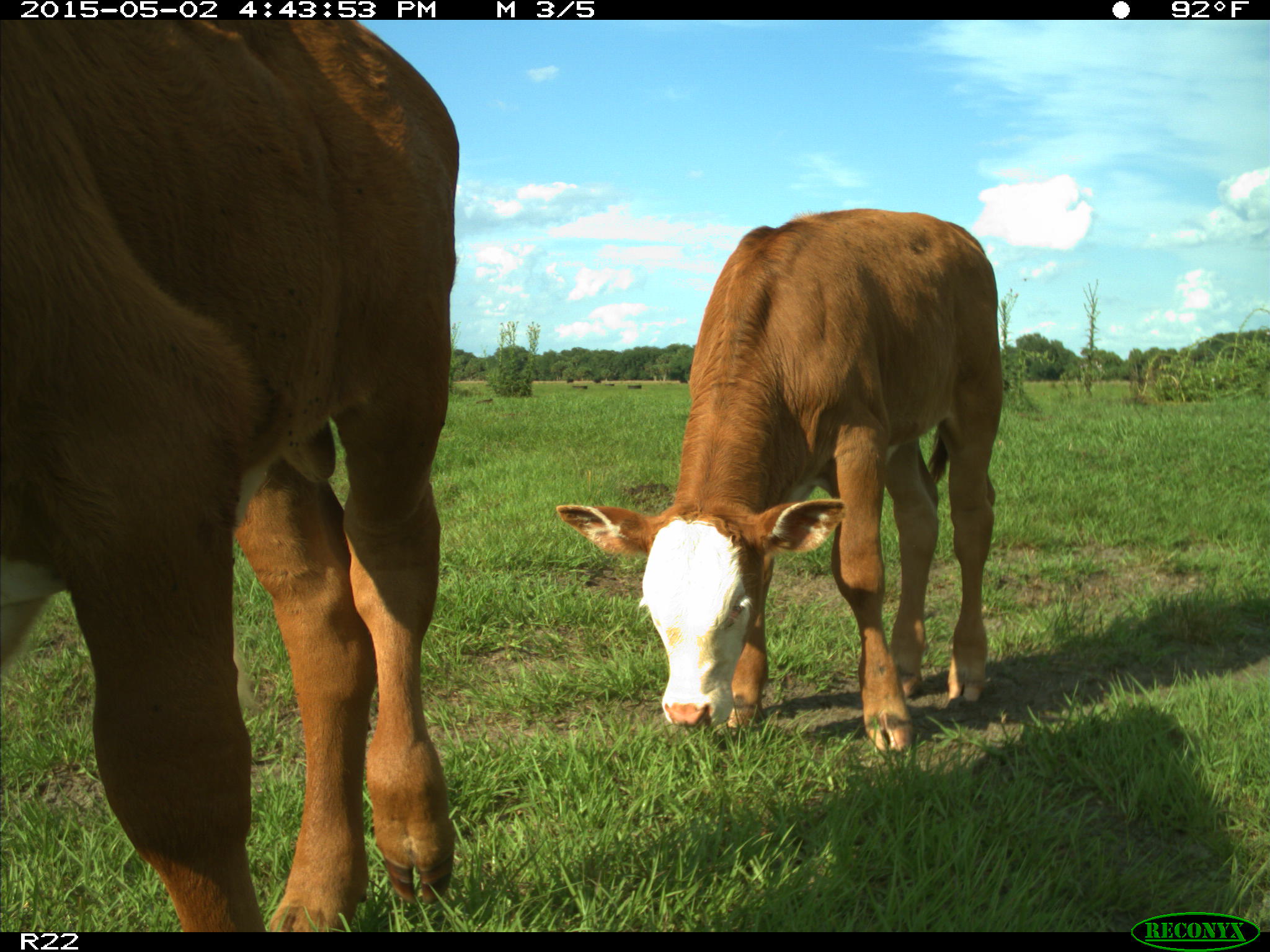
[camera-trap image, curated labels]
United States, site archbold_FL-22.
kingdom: Animalia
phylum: Chordata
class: Mammalia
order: Artiodactyla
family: Bovidae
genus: Bos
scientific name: Bos taurus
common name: domestic cow